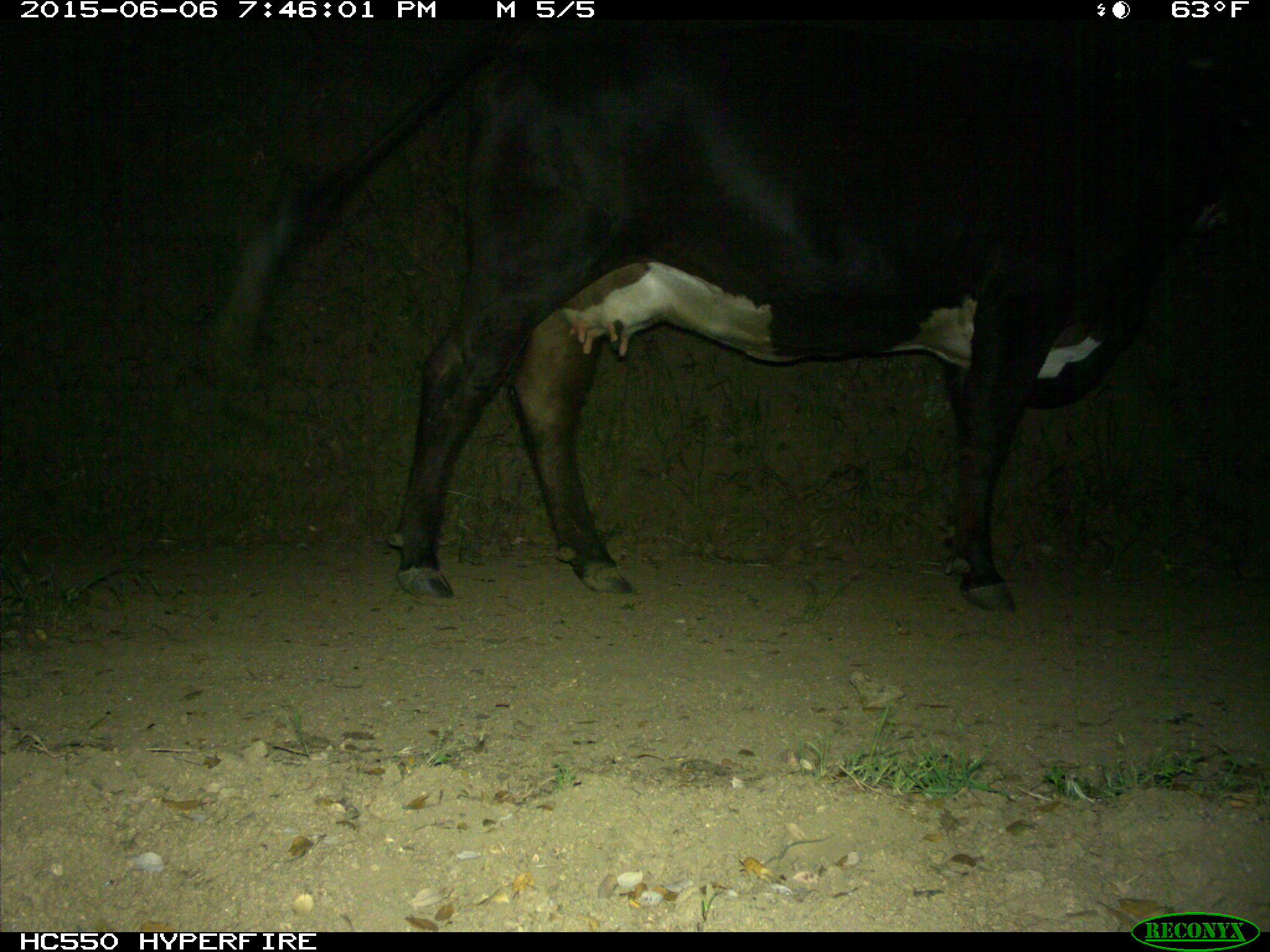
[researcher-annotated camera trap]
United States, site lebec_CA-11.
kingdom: Animalia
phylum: Chordata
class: Mammalia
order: Artiodactyla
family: Bovidae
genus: Bos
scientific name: Bos taurus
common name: domestic cow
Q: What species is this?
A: Bos taurus (domestic cow).